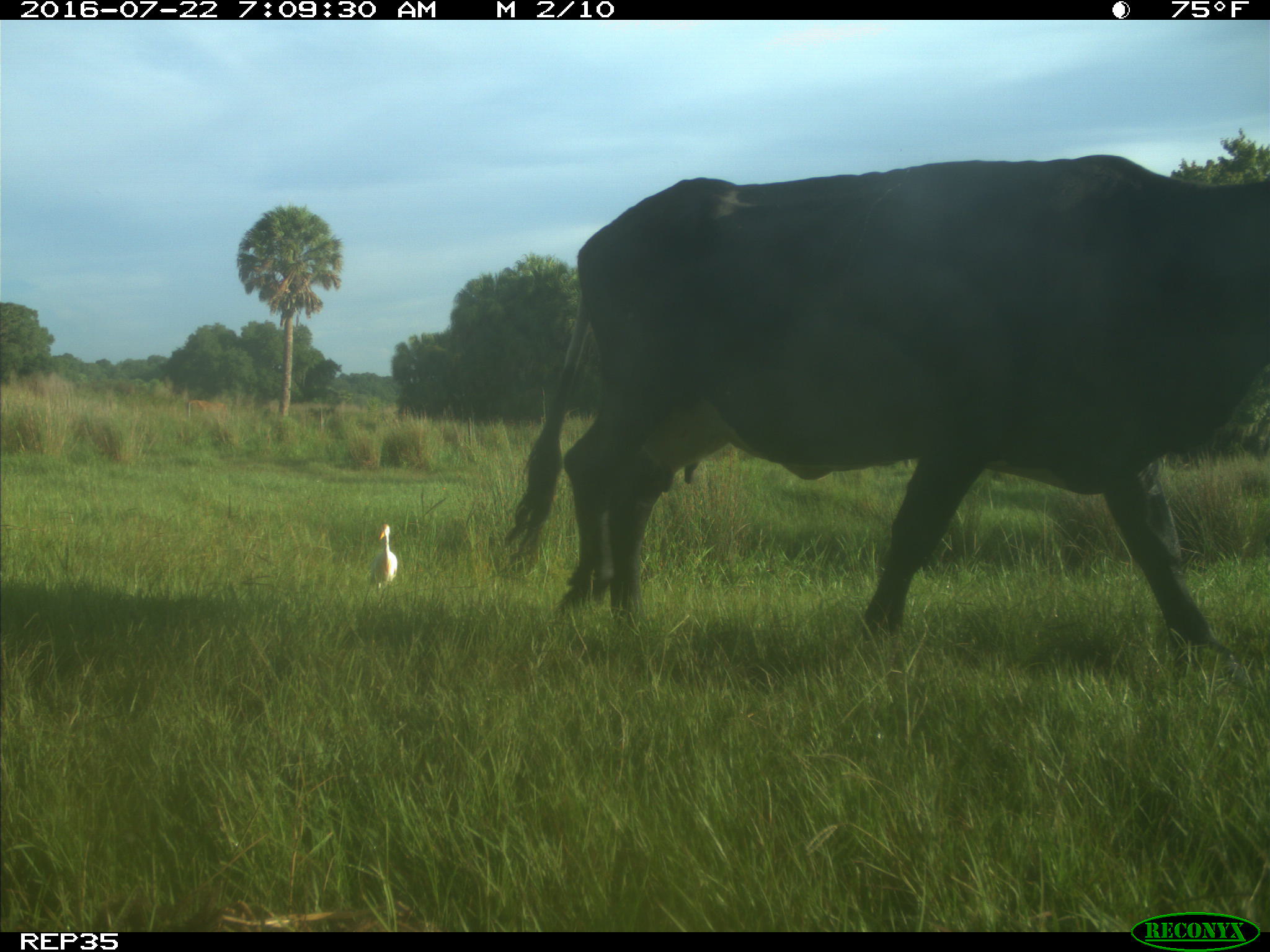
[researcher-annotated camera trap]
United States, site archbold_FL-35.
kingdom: Animalia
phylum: Chordata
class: Mammalia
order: Artiodactyla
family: Bovidae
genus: Bos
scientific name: Bos taurus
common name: domestic cow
Bos taurus (domestic cow).